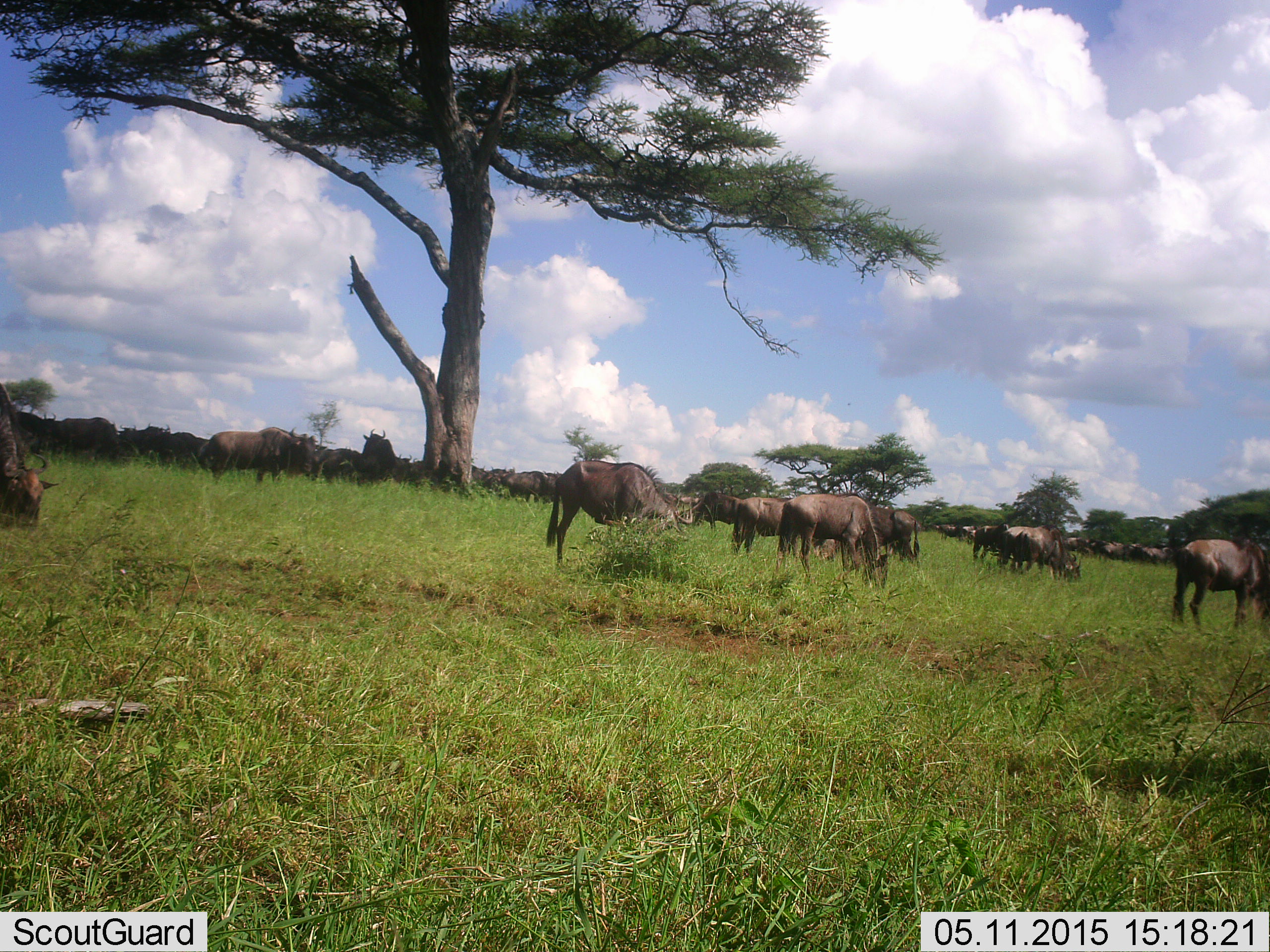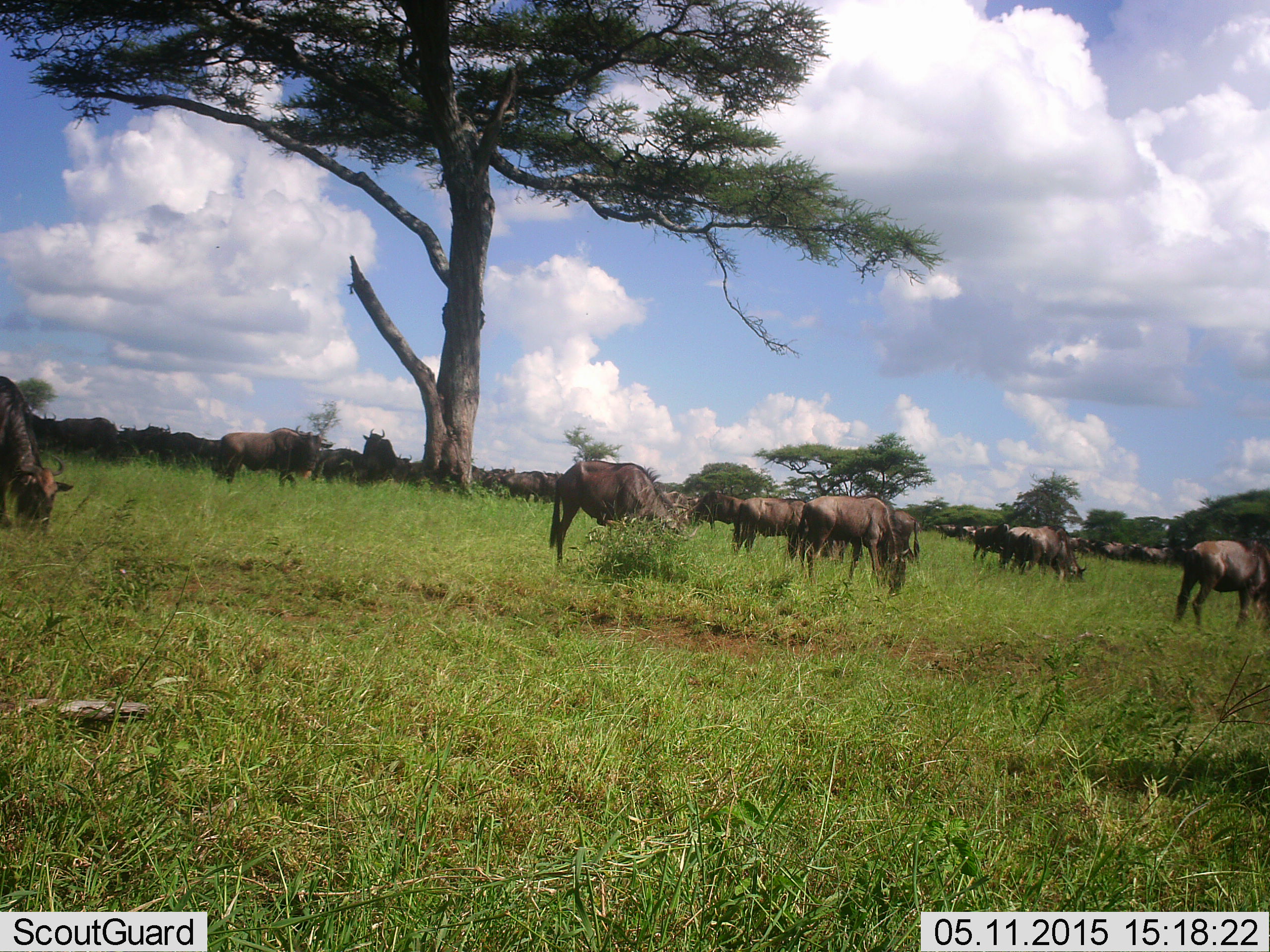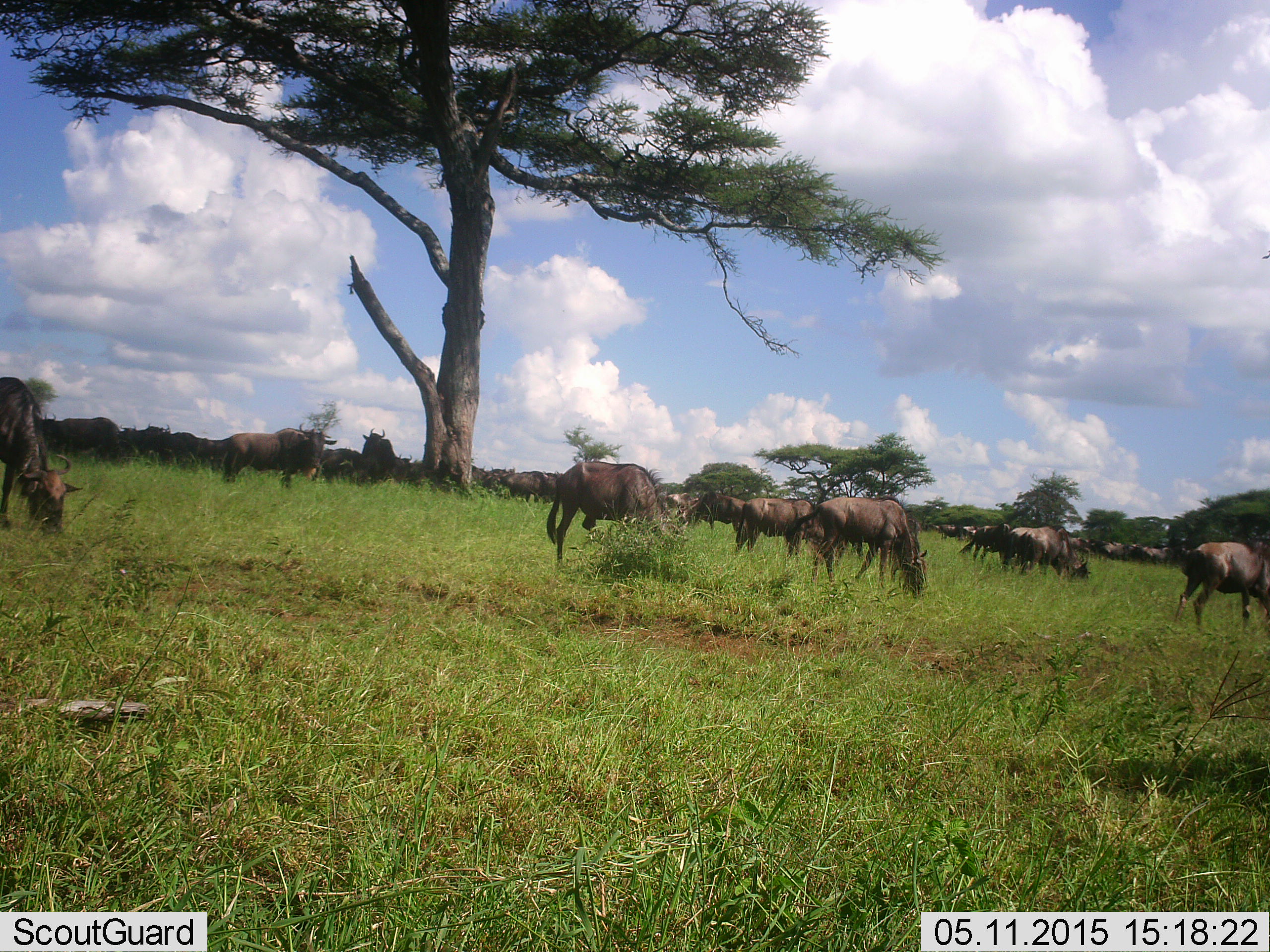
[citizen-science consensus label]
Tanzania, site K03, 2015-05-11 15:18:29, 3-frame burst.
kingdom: Animalia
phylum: Chordata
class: Mammalia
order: Artiodactyla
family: Bovidae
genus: Connochaetes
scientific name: Connochaetes taurinus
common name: blue wildebeest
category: wildebeest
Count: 11-50.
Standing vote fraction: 40%.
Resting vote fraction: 20%.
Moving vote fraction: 30%.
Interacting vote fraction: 10%.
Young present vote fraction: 0%.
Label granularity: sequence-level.